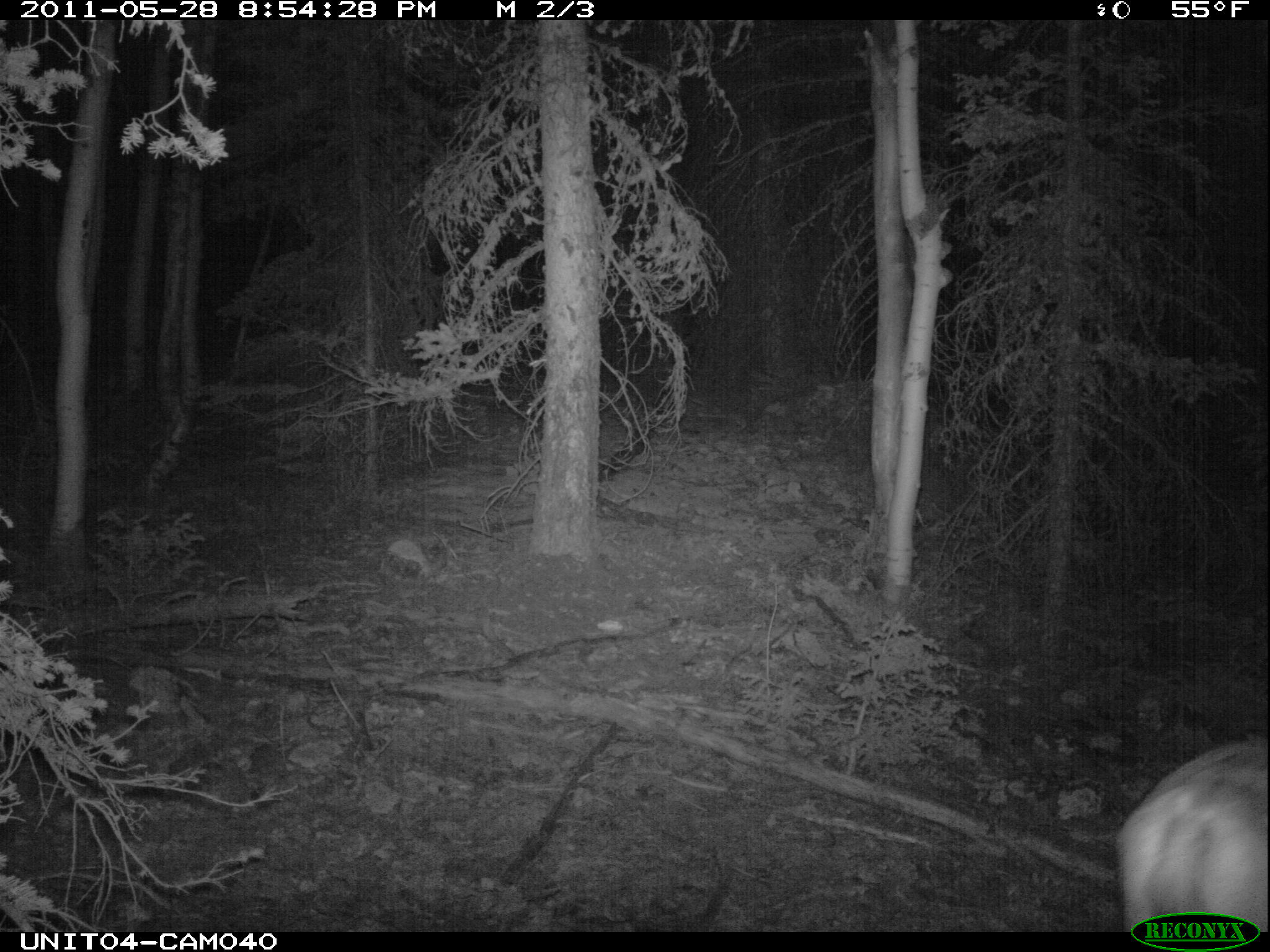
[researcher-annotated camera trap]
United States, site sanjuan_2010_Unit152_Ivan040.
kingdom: Animalia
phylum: Chordata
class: Mammalia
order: Artiodactyla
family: Cervidae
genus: Odocoileus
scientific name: Odocoileus hemionus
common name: mule deer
Odocoileus hemionus (mule deer).